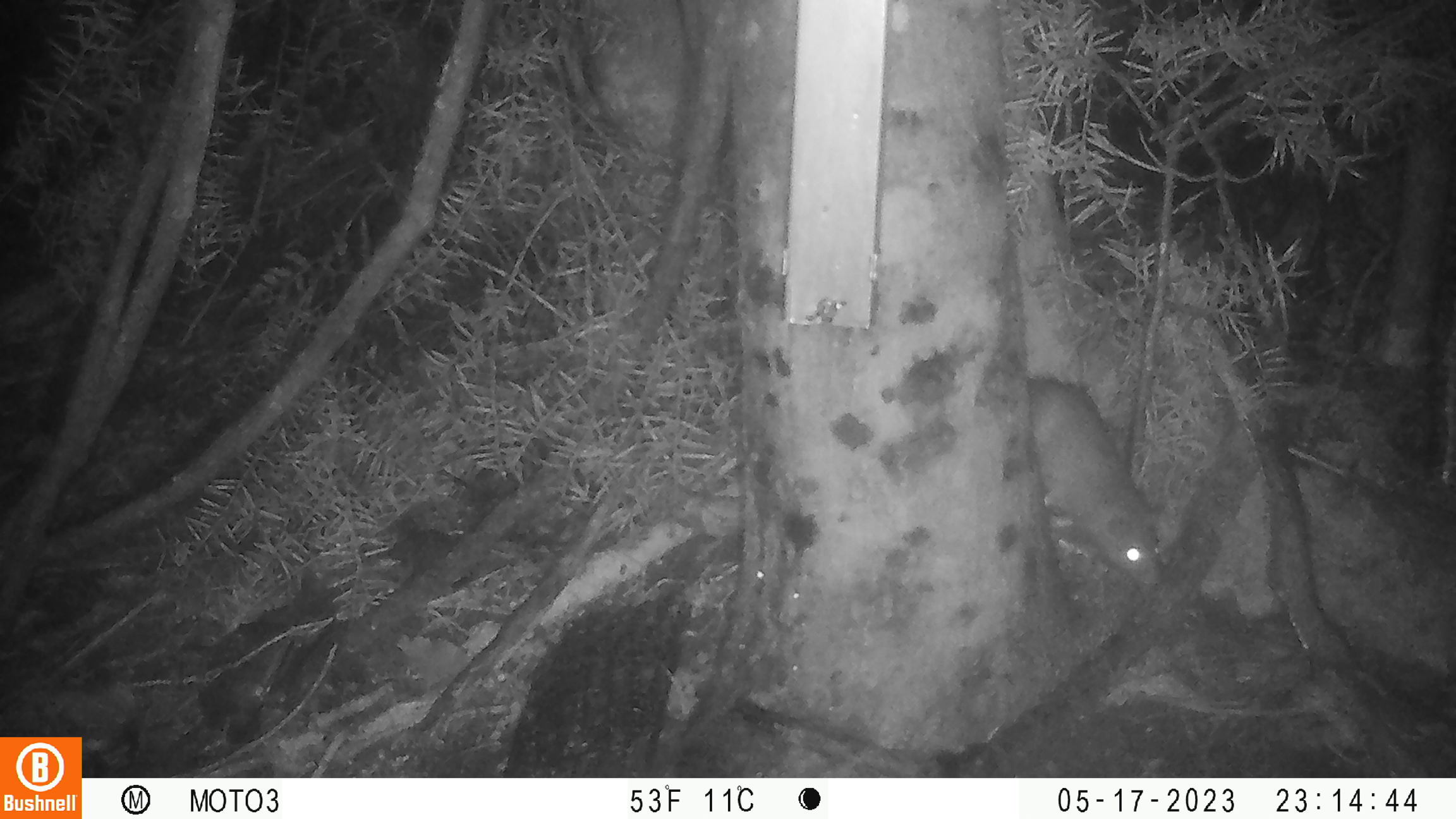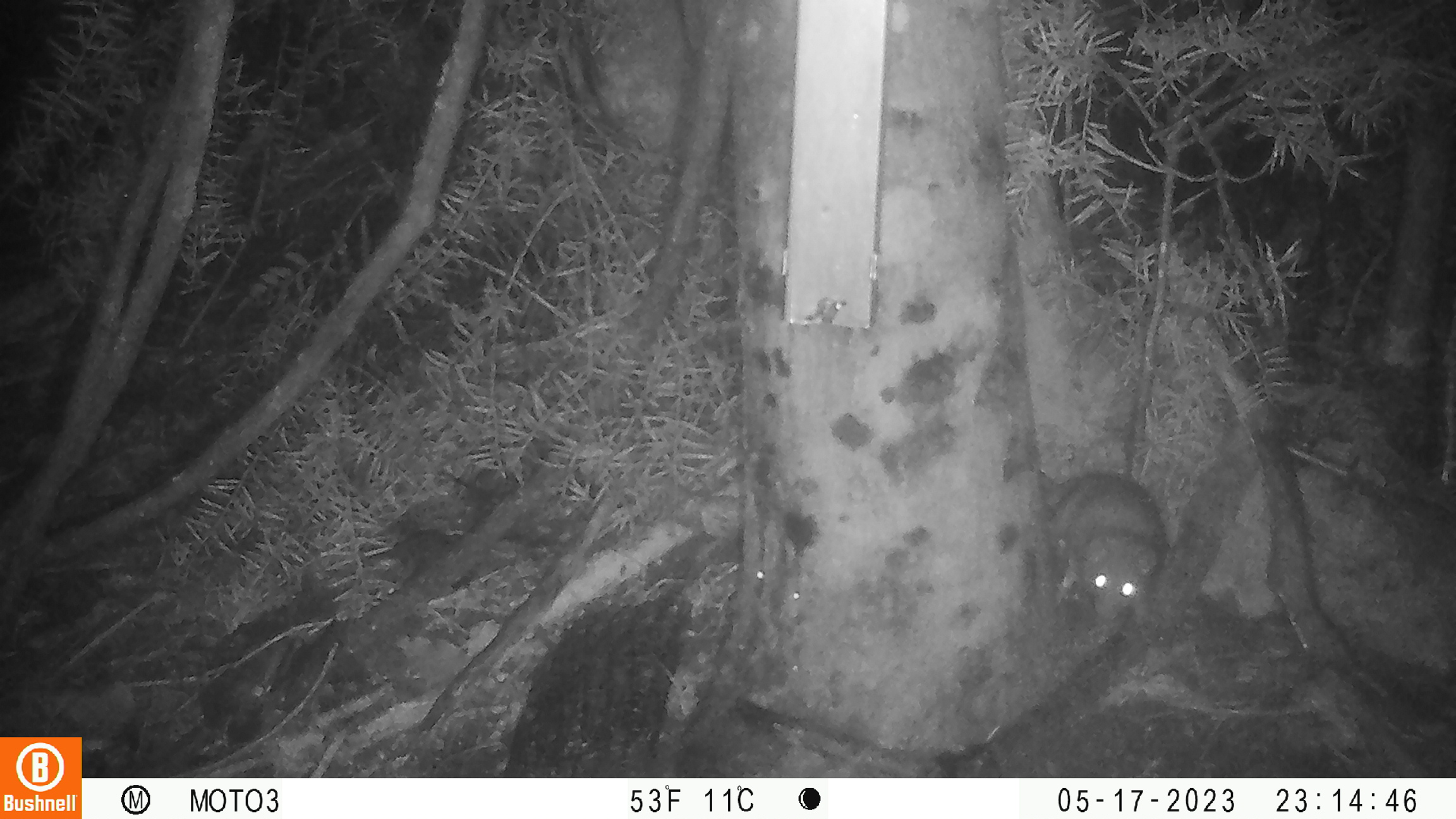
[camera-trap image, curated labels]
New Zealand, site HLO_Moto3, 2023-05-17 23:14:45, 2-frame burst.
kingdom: Animalia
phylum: Chordata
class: Mammalia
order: Rodentia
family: Muridae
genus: Rattus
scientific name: Rattus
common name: rat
Rat (Rattus).